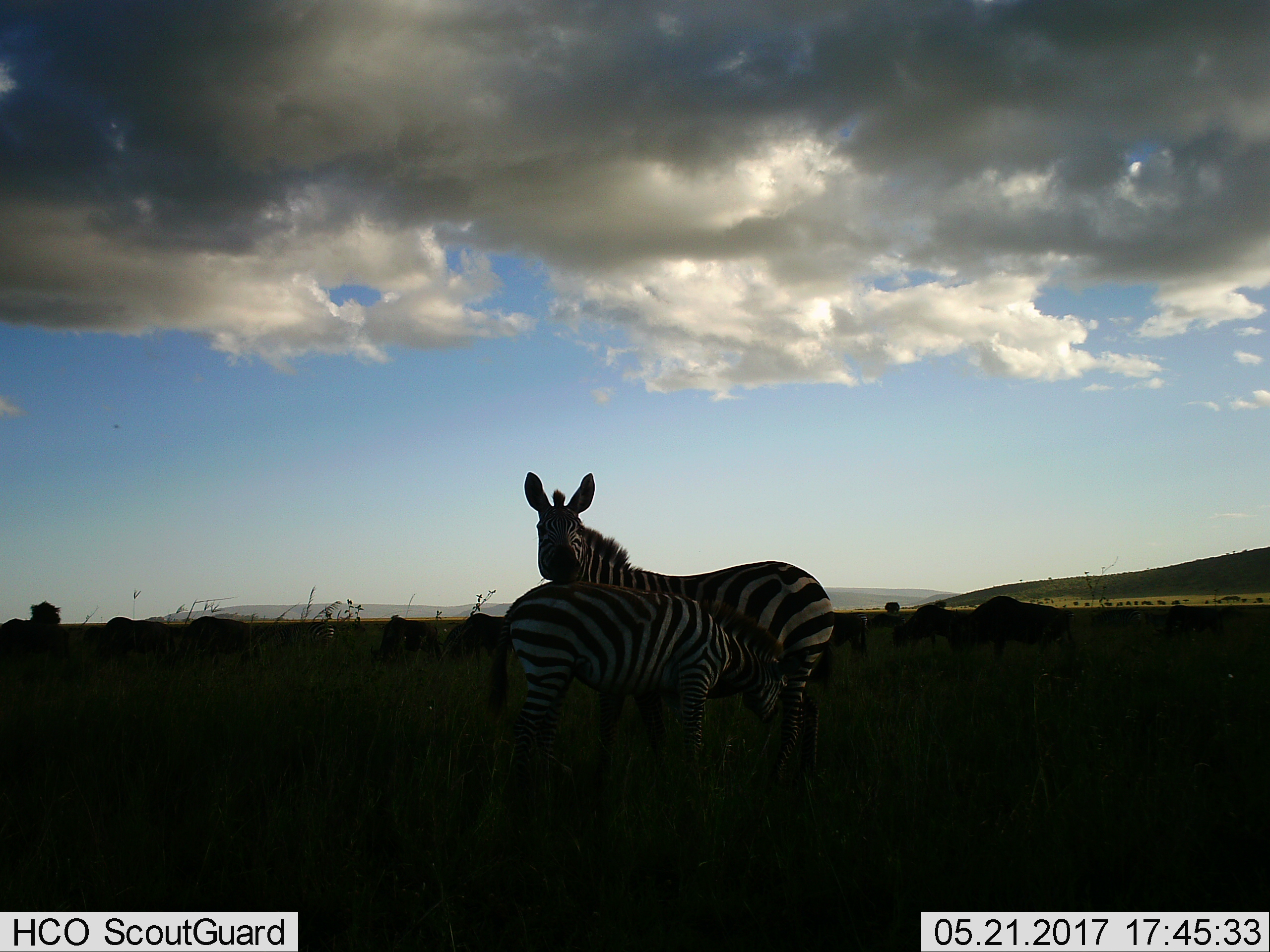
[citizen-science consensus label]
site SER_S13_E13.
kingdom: Animalia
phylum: Chordata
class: Mammalia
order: Perissodactyla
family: Equidae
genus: Equus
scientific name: Equus quagga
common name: plains zebra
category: zebraplains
Zebraplains (plains zebra) (Equus quagga), count 2. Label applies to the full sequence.